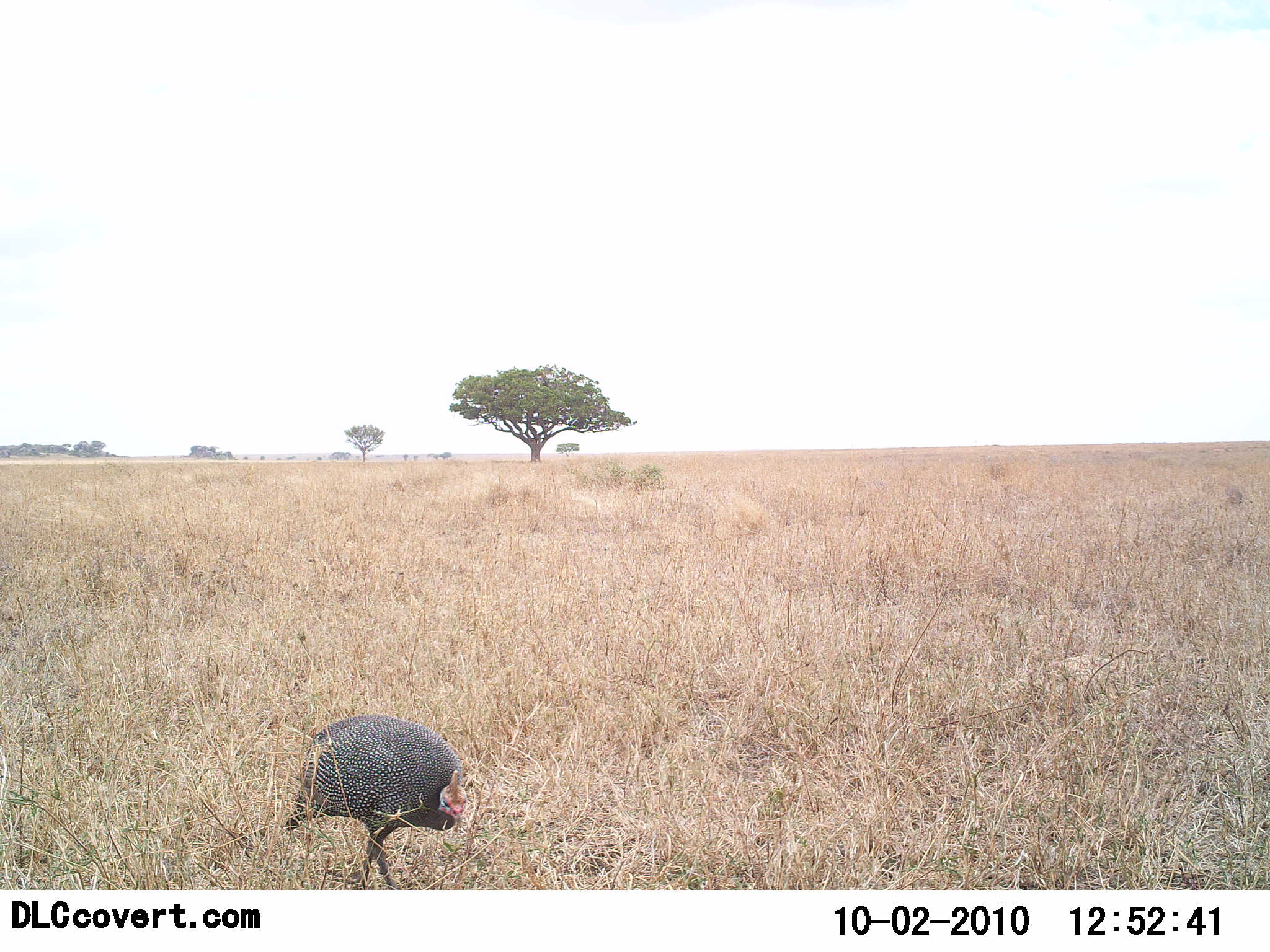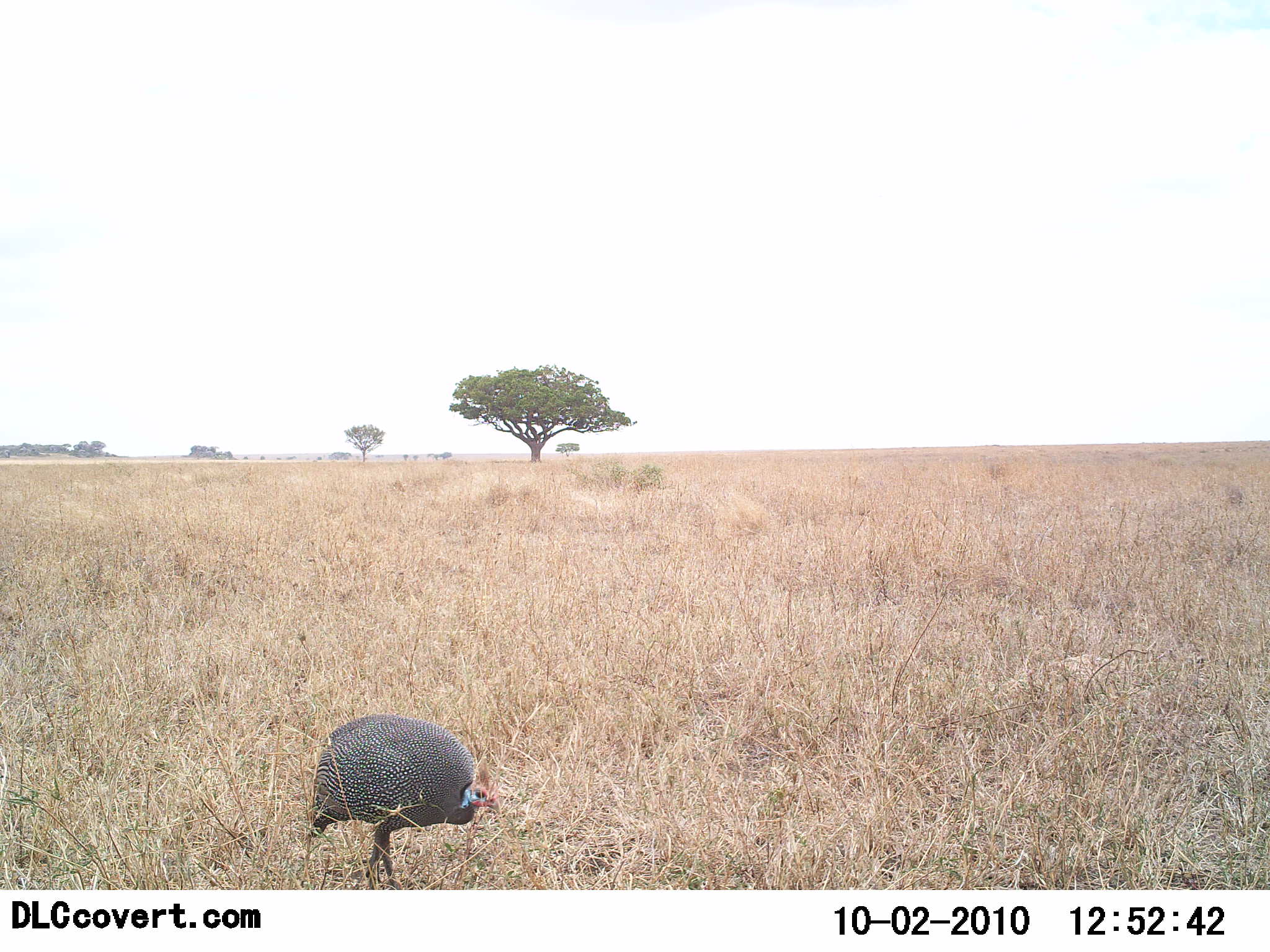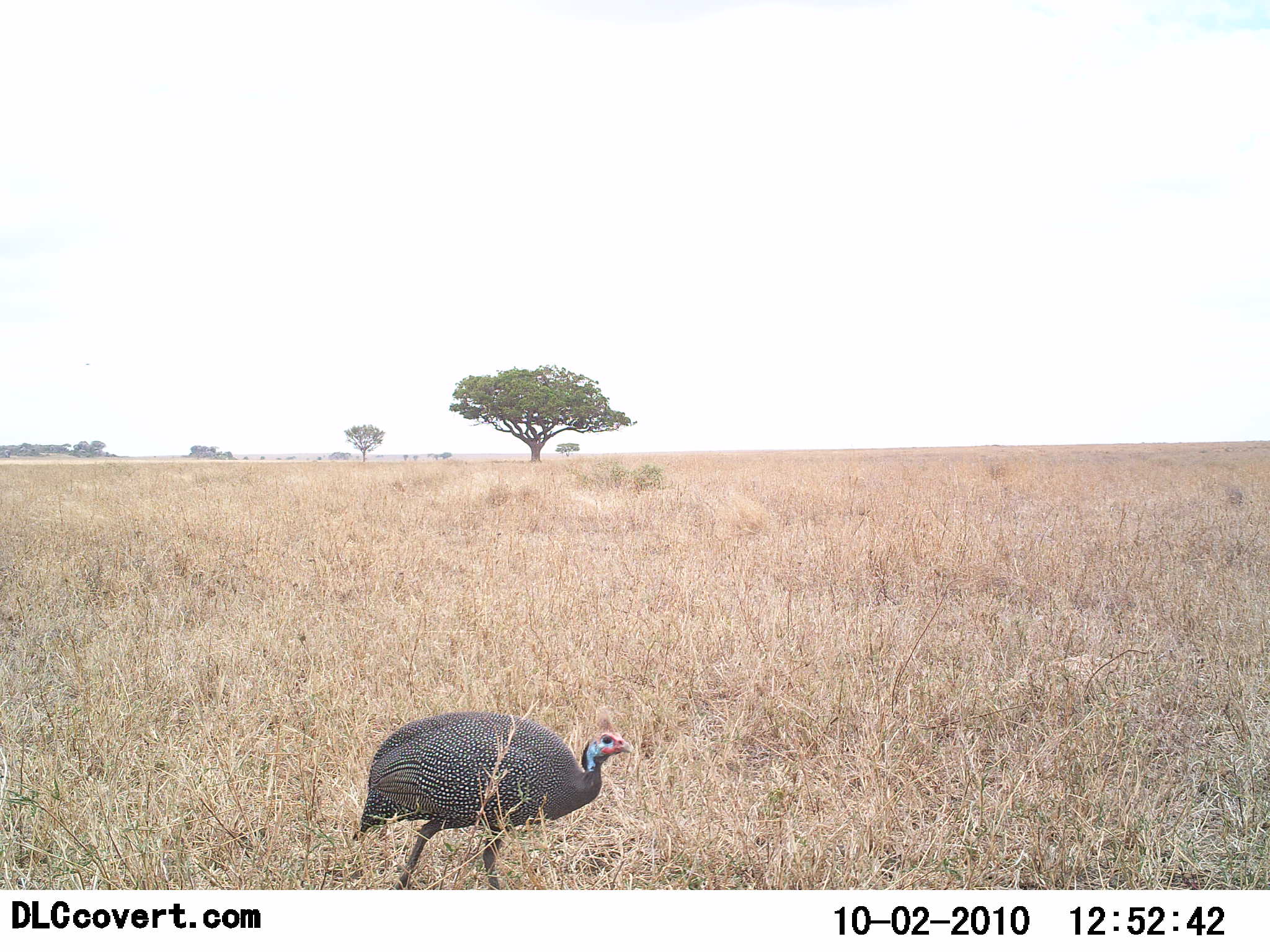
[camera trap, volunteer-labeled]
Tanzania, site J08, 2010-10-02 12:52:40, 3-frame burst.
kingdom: Animalia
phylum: Chordata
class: Aves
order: Galliformes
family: Numididae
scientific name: Numididae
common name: guinea fowl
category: guineafowl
Guineafowl (guinea fowl) (Numididae), count 1. Behavior (volunteer vote fractions): standing 25%, resting 0%, moving 83%, interacting 8%. Young present (vote fraction): 0%. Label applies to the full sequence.